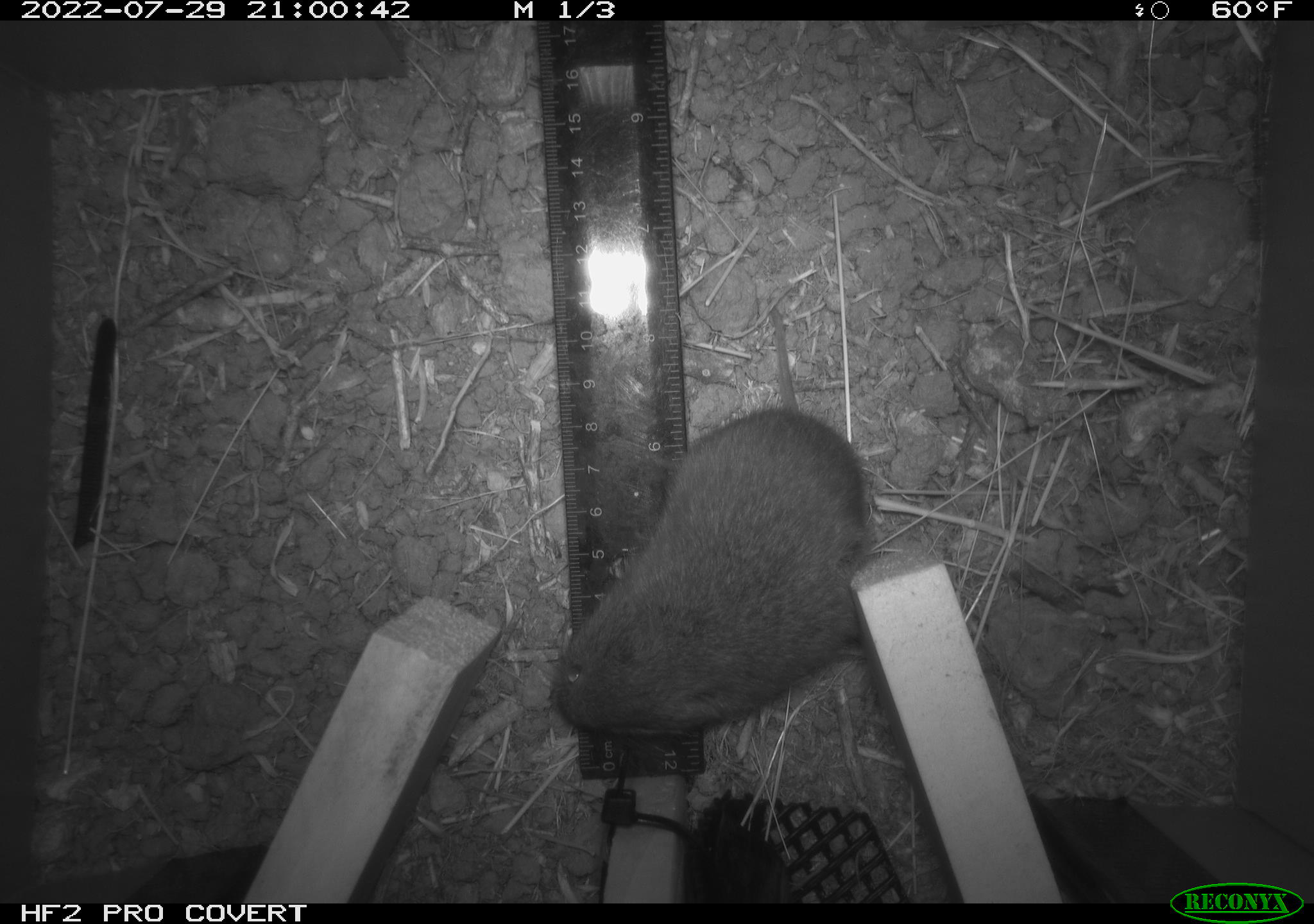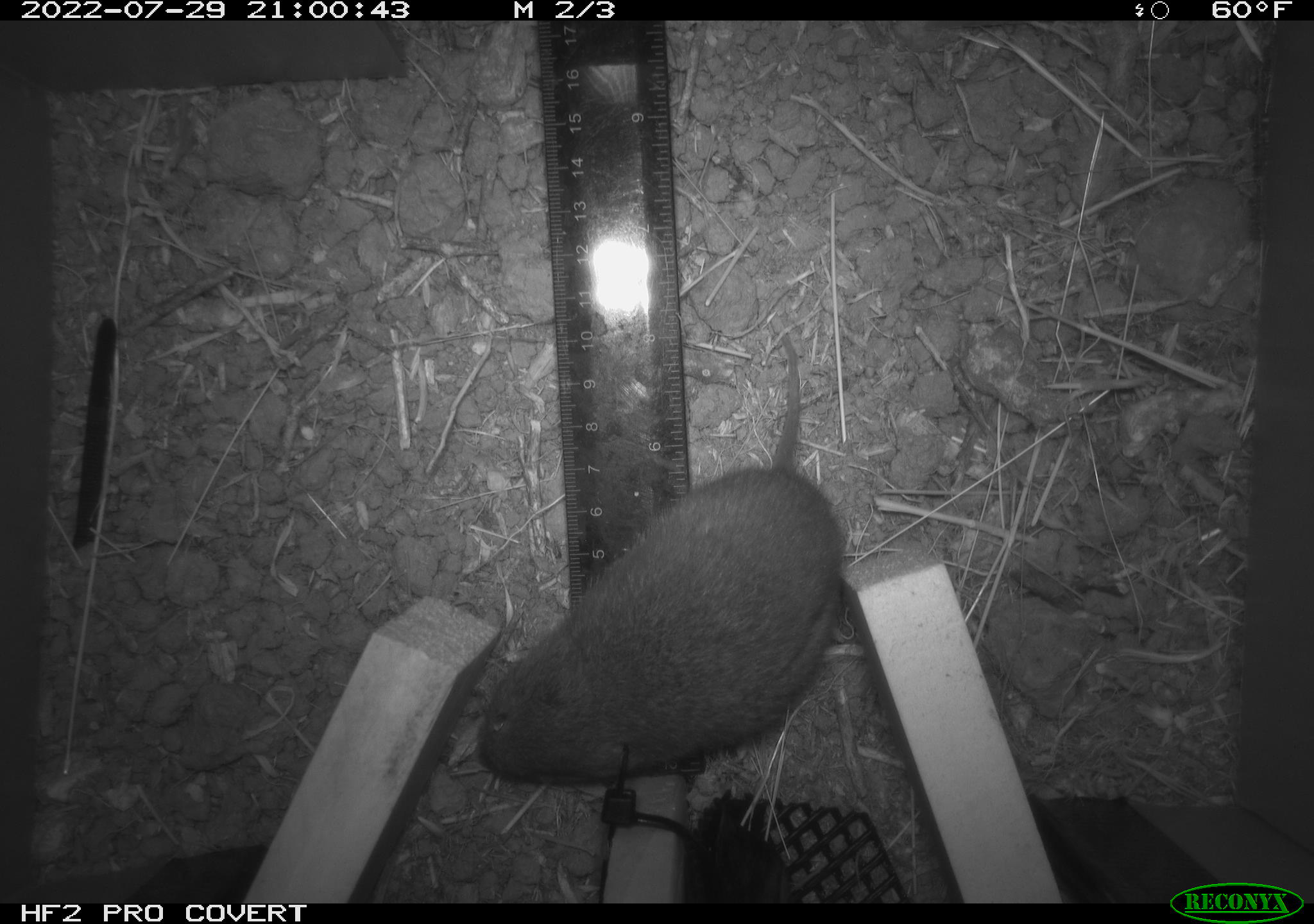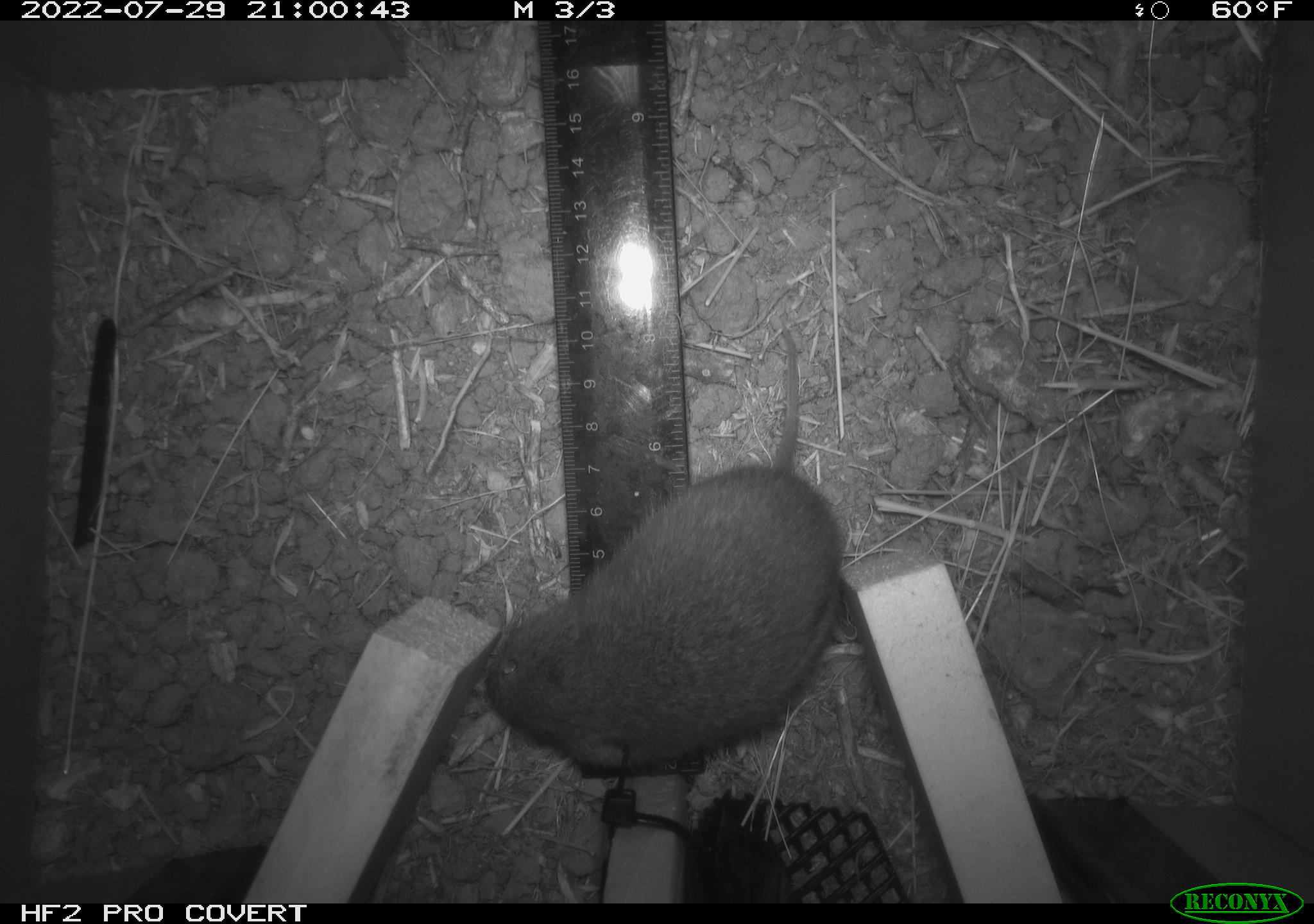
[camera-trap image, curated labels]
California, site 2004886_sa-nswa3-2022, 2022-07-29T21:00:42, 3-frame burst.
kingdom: Animalia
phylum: Chordata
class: Mammalia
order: Rodentia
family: Cricetidae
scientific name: Cricetidae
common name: hamsters, voles, lemmings, and allies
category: cricetidae family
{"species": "cricetidae family (hamsters, voles, lemmings, and allies) (Cricetidae)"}